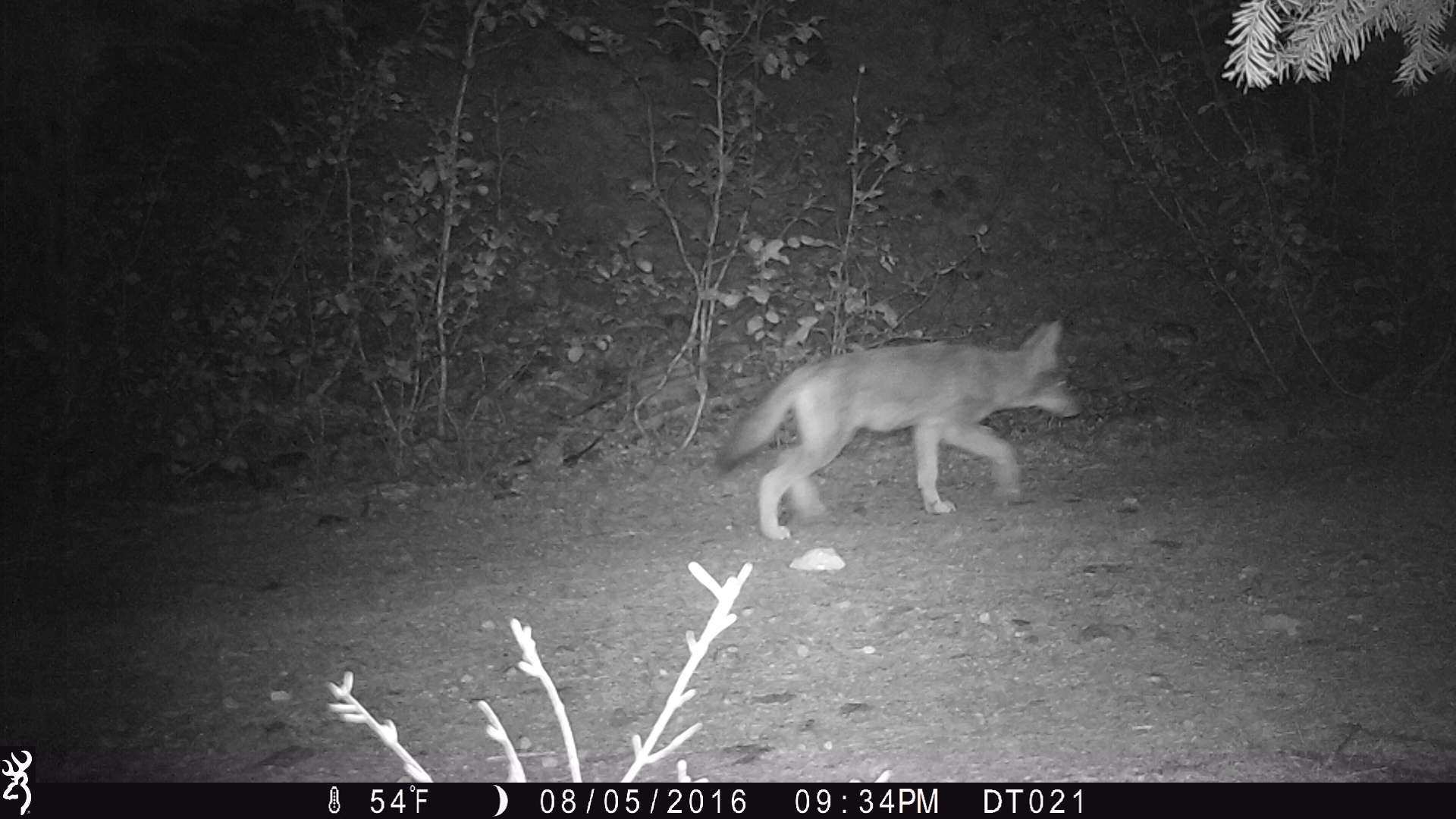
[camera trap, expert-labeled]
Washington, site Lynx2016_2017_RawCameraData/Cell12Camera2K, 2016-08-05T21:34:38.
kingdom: Animalia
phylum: Chordata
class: Mammalia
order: Carnivora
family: Canidae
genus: Canis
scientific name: Canis latrans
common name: coyote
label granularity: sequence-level